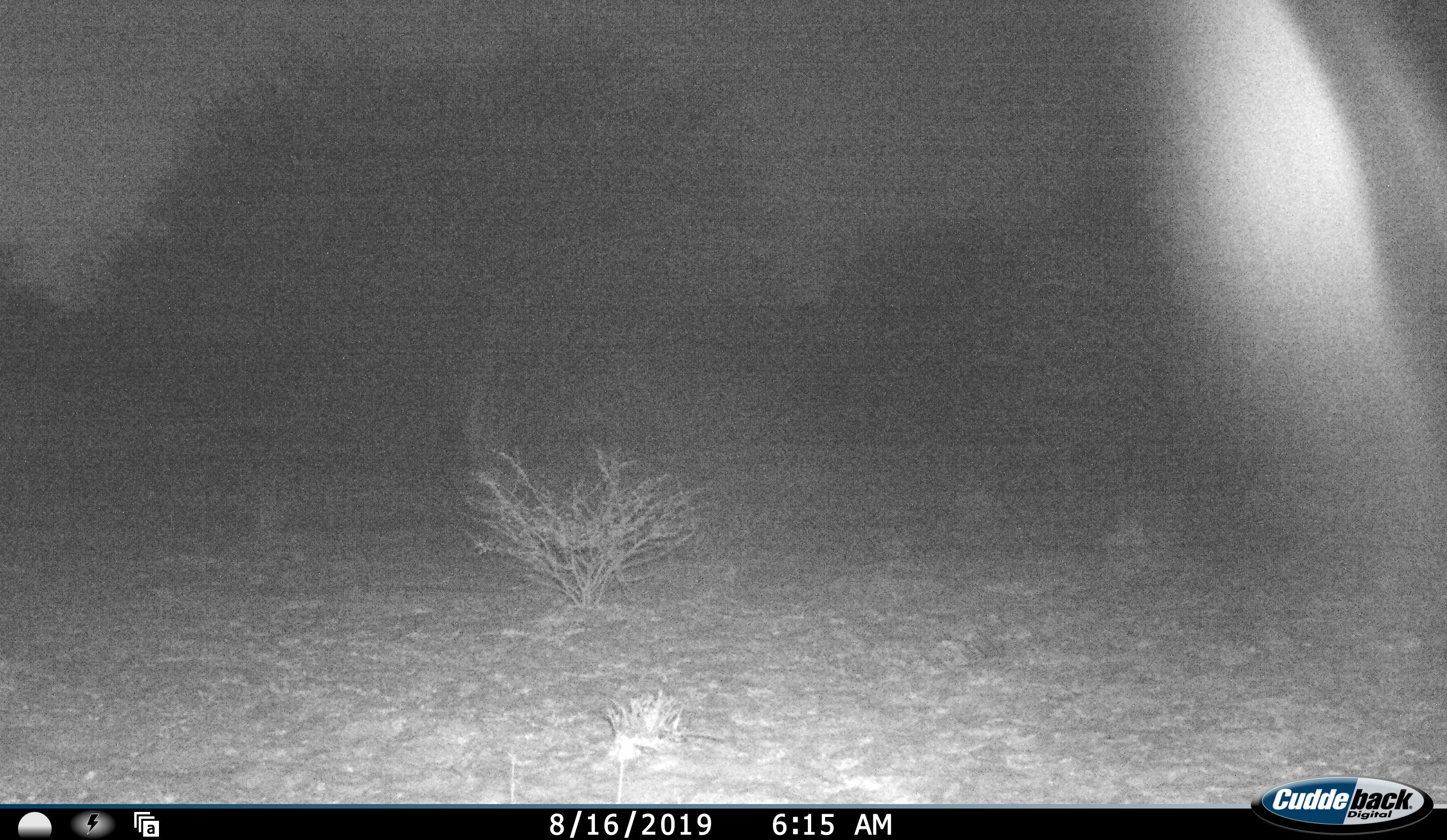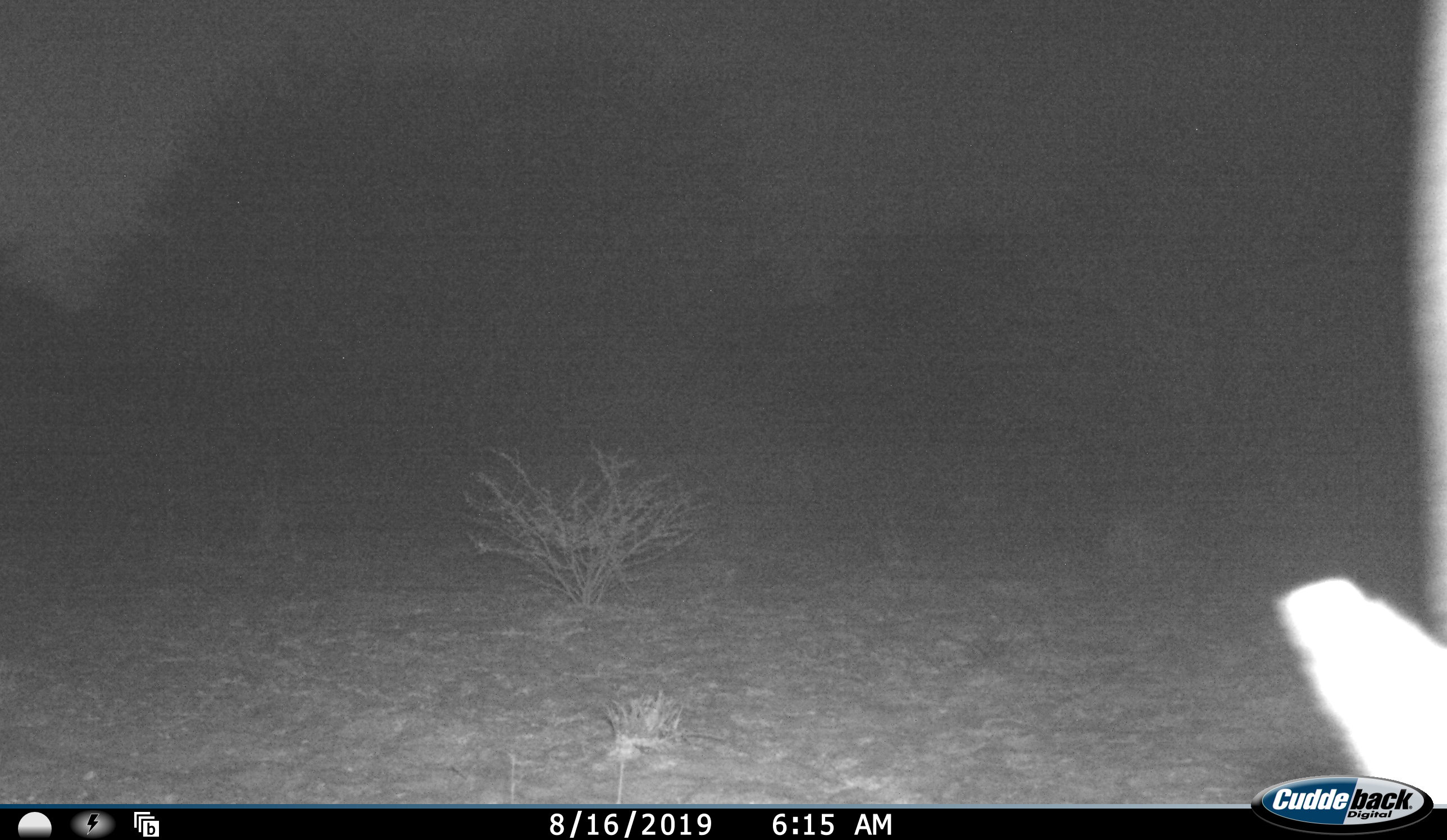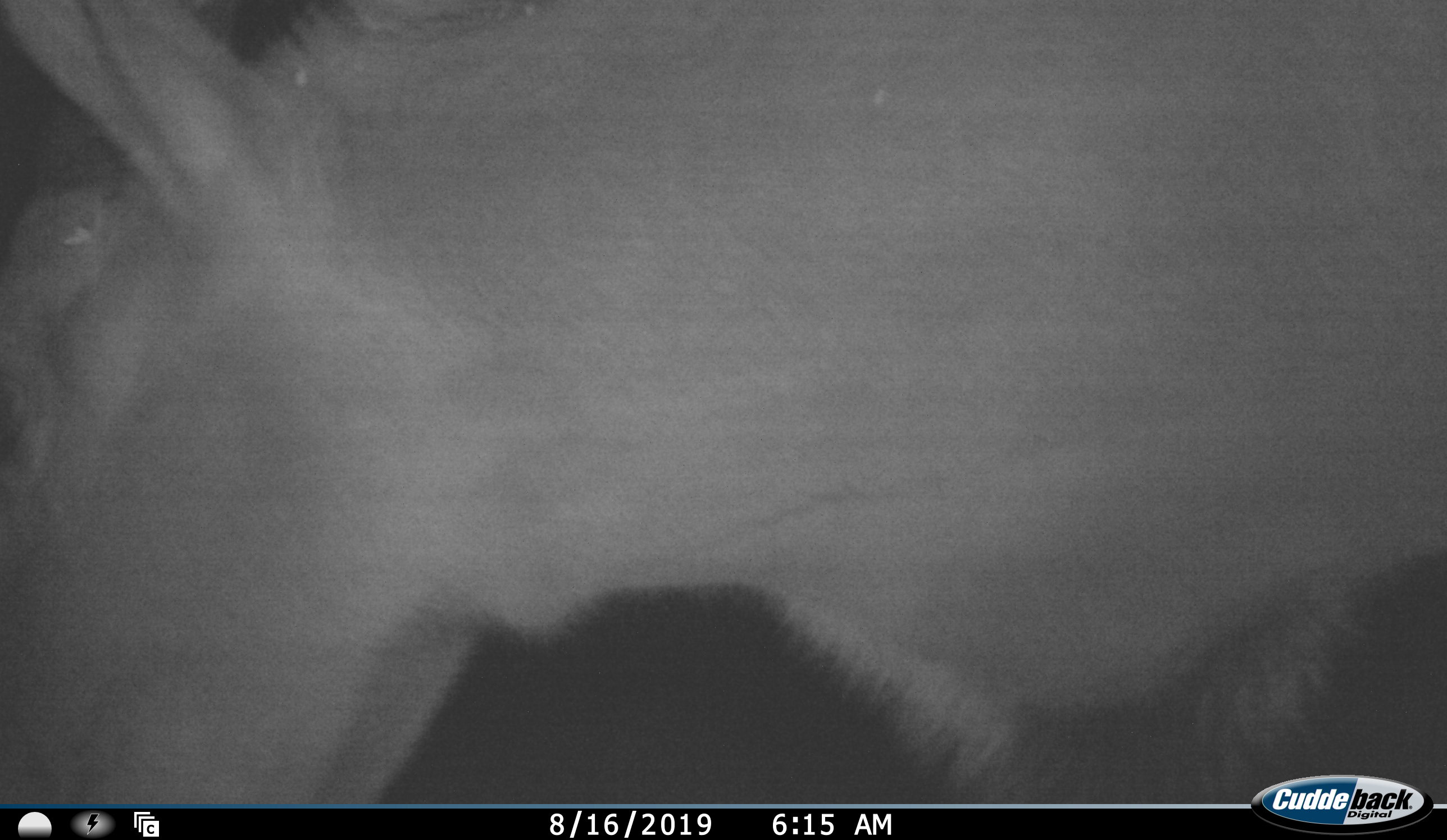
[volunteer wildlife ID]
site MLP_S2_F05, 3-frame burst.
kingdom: Animalia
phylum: Chordata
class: Mammalia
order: Artiodactyla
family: Bovidae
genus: Tragelaphus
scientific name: Tragelaphus oryx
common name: eland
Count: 1.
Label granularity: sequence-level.